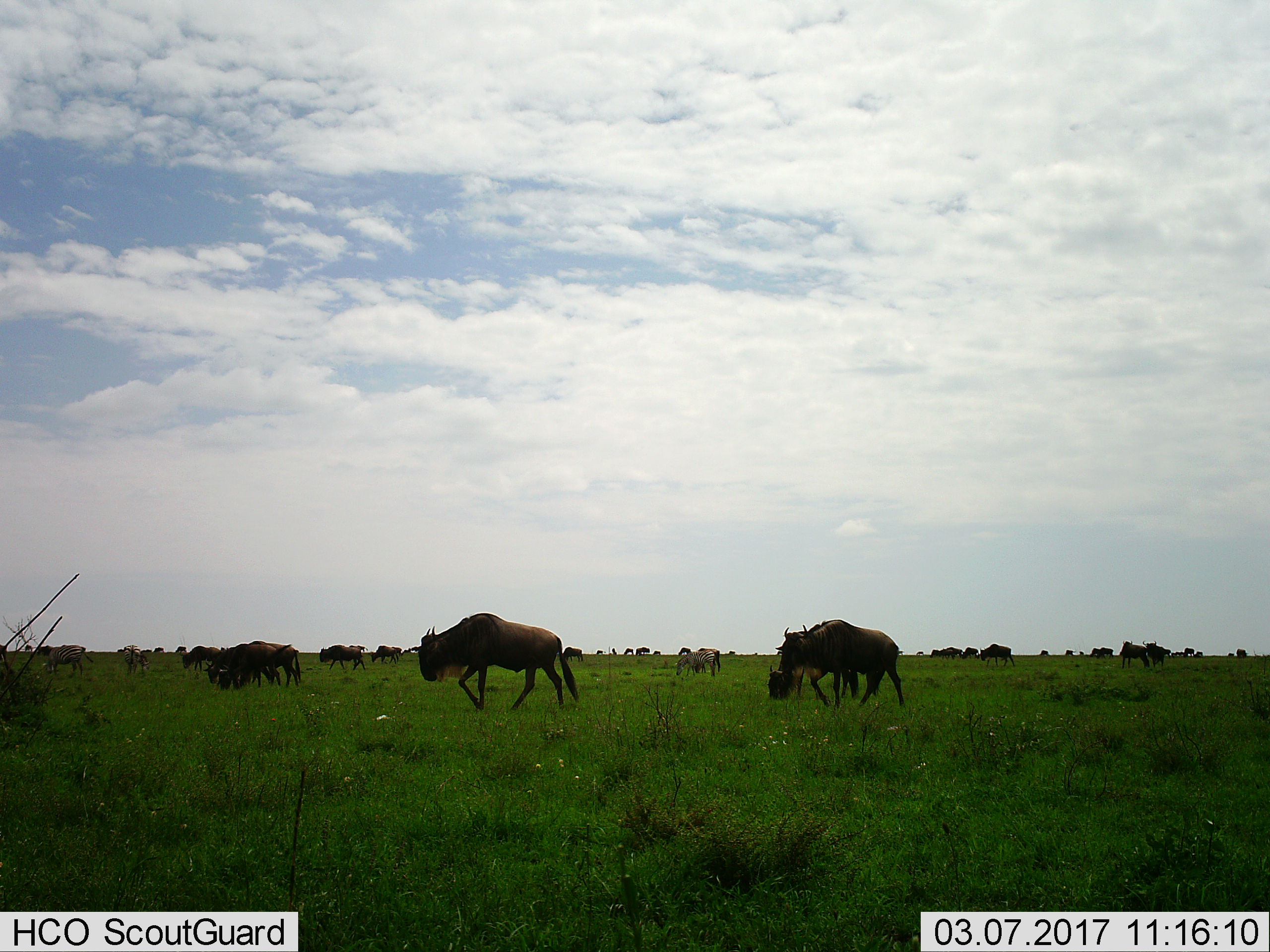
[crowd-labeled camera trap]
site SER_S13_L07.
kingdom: Animalia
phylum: Chordata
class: Mammalia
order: Artiodactyla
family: Bovidae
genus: Connochaetes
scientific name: Connochaetes taurinus taurinus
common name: blue wildebeest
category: wildebeestblue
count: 11-50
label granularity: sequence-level